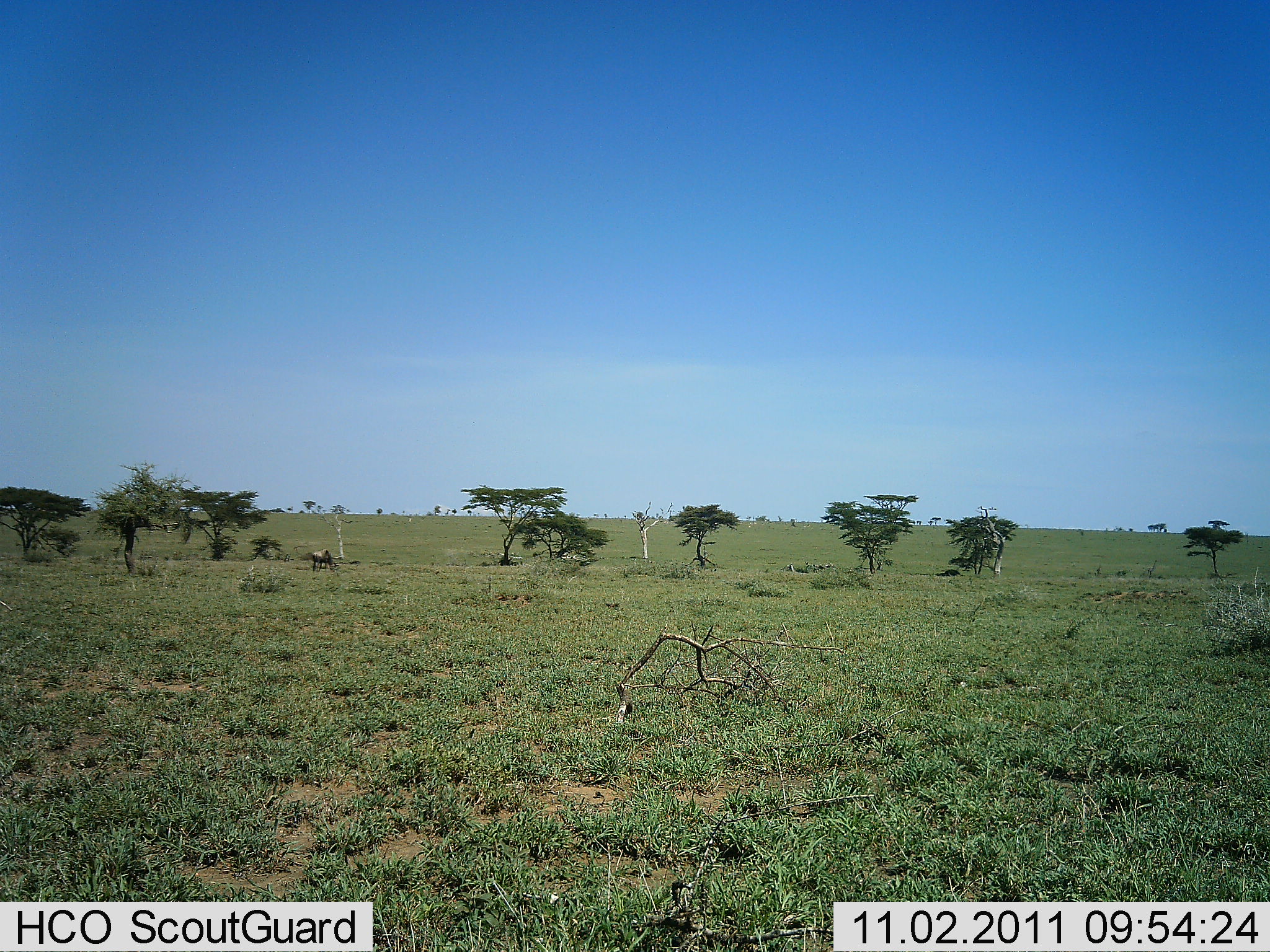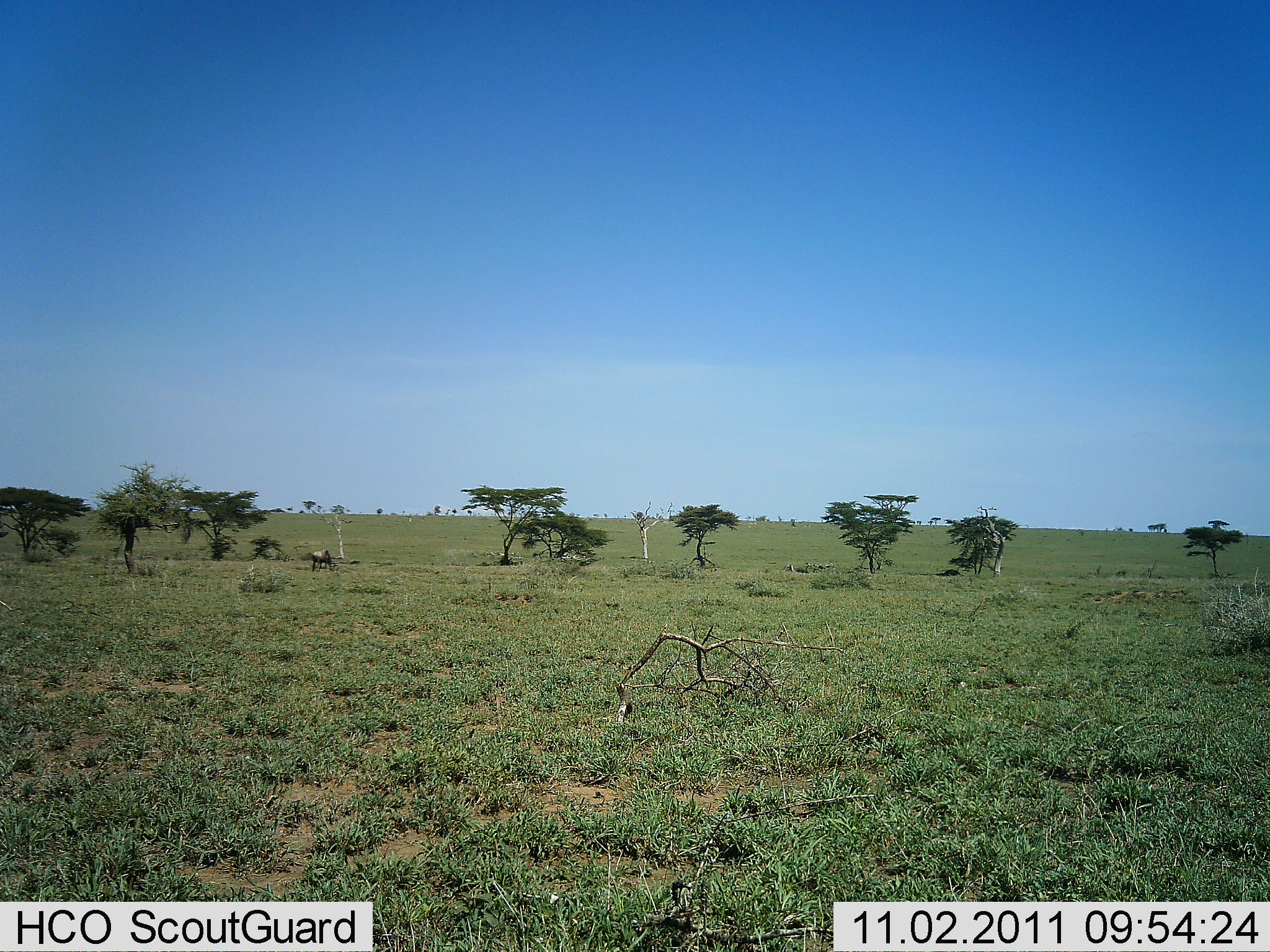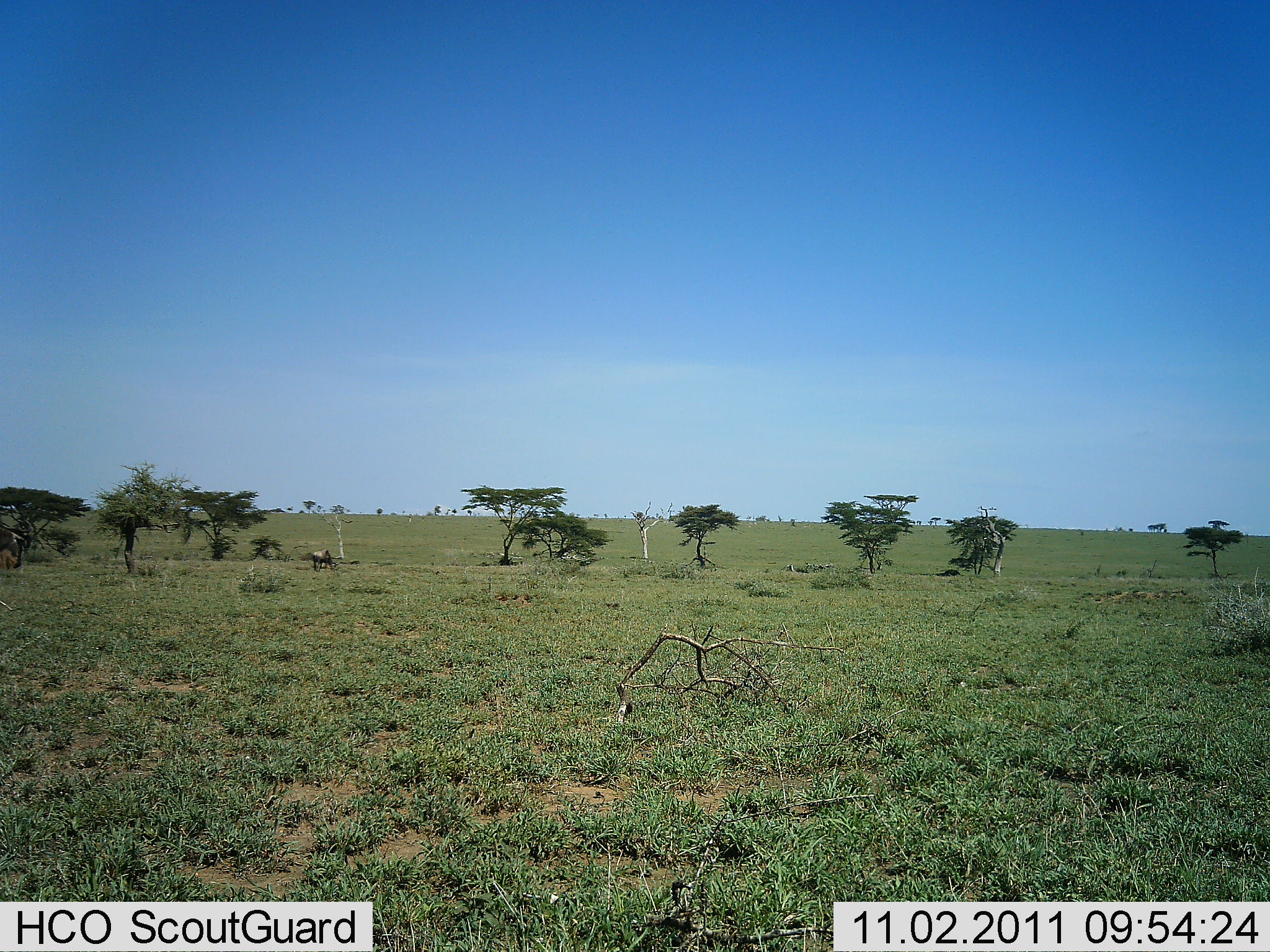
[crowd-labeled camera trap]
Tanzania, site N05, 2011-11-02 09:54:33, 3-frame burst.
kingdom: Animalia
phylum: Chordata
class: Mammalia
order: Artiodactyla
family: Bovidae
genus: Connochaetes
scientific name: Connochaetes taurinus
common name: blue wildebeest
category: wildebeest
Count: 2.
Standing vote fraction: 50%.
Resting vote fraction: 0%.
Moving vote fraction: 80%.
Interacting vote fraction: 0%.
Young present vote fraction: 0%.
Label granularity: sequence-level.